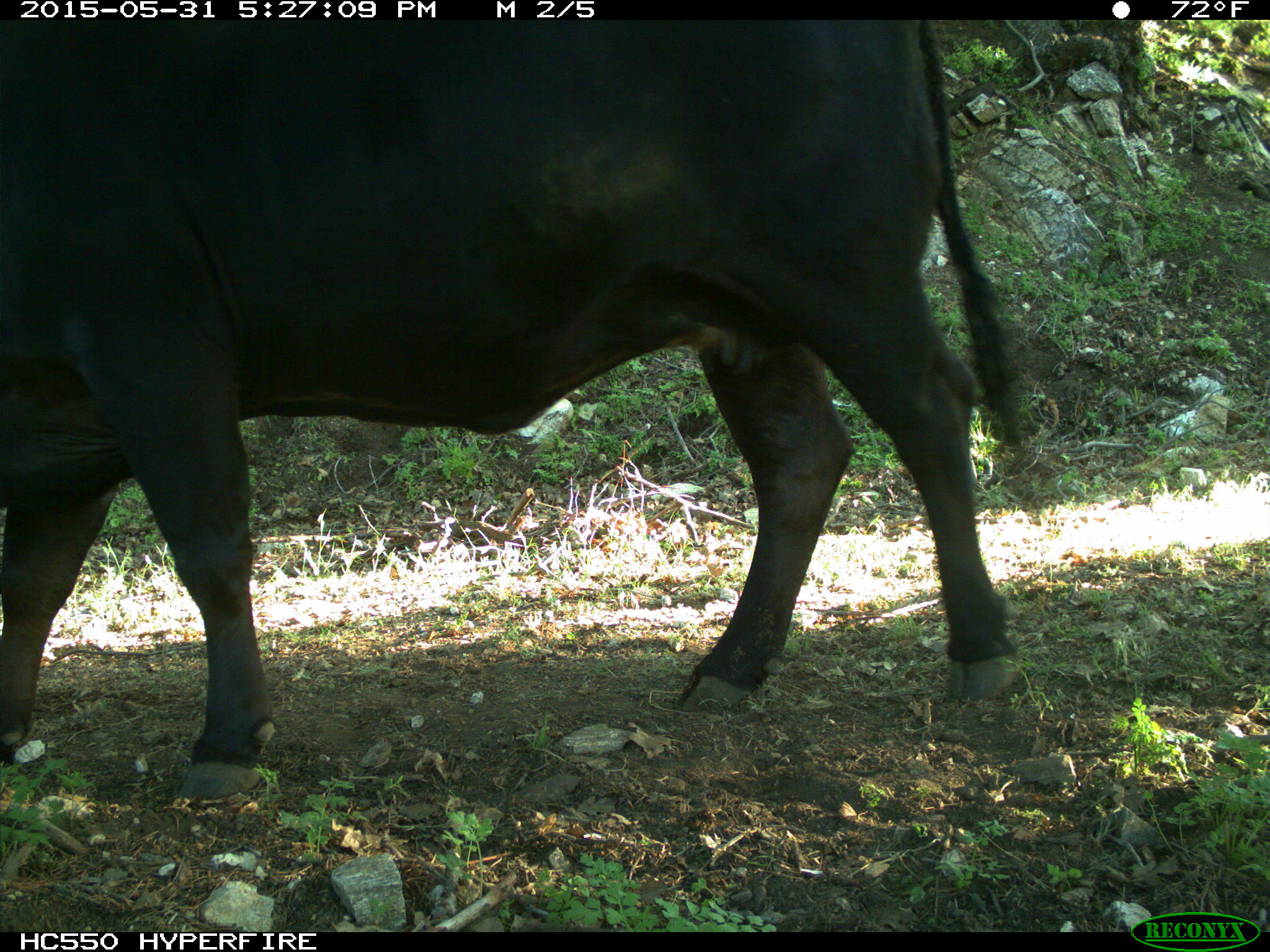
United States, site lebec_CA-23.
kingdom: Animalia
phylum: Chordata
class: Mammalia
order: Artiodactyla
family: Bovidae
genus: Bos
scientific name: Bos taurus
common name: domestic cow